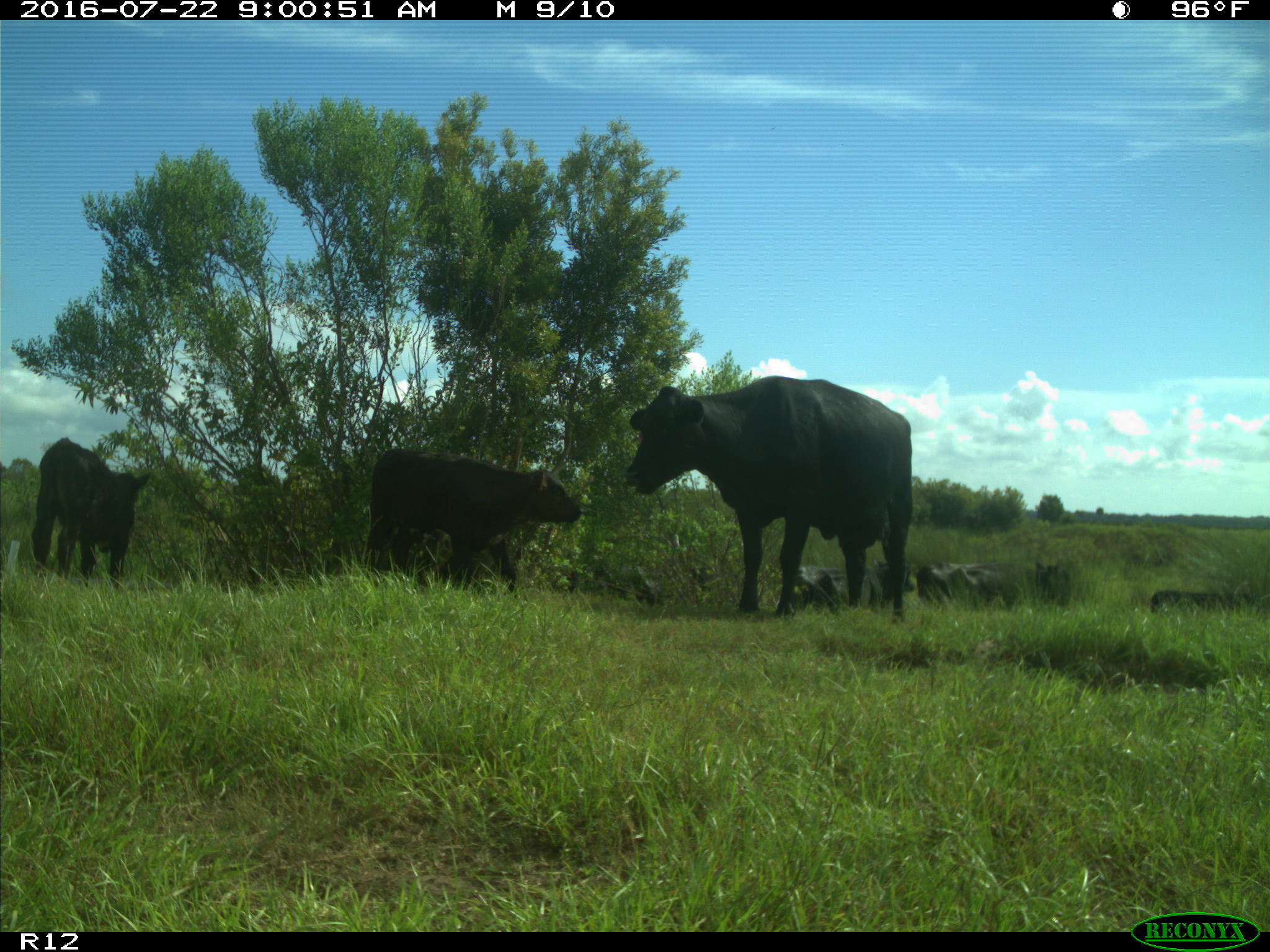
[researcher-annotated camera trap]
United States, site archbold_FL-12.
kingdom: Animalia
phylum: Chordata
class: Mammalia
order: Artiodactyla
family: Bovidae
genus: Bos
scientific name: Bos taurus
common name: domestic cow